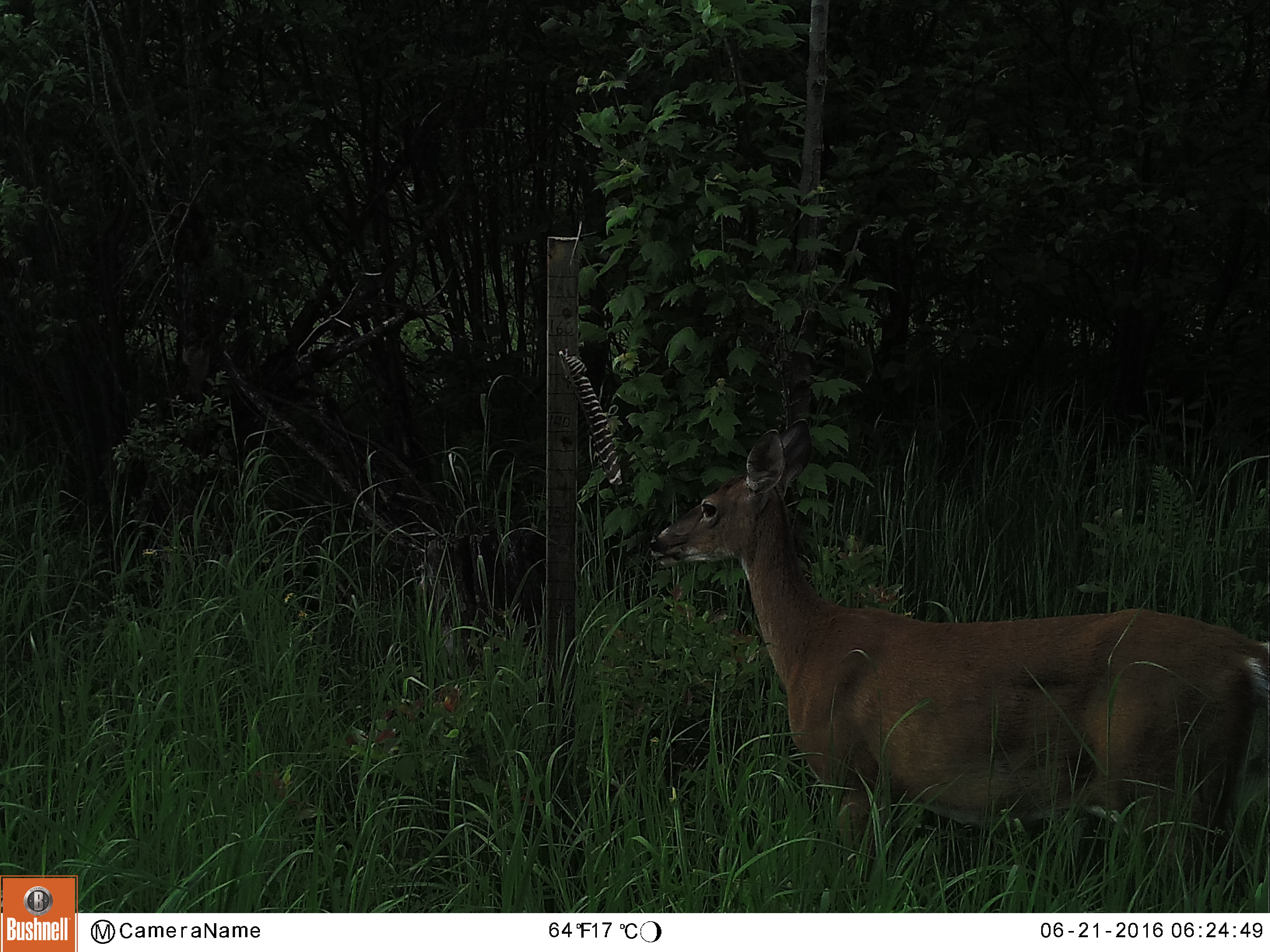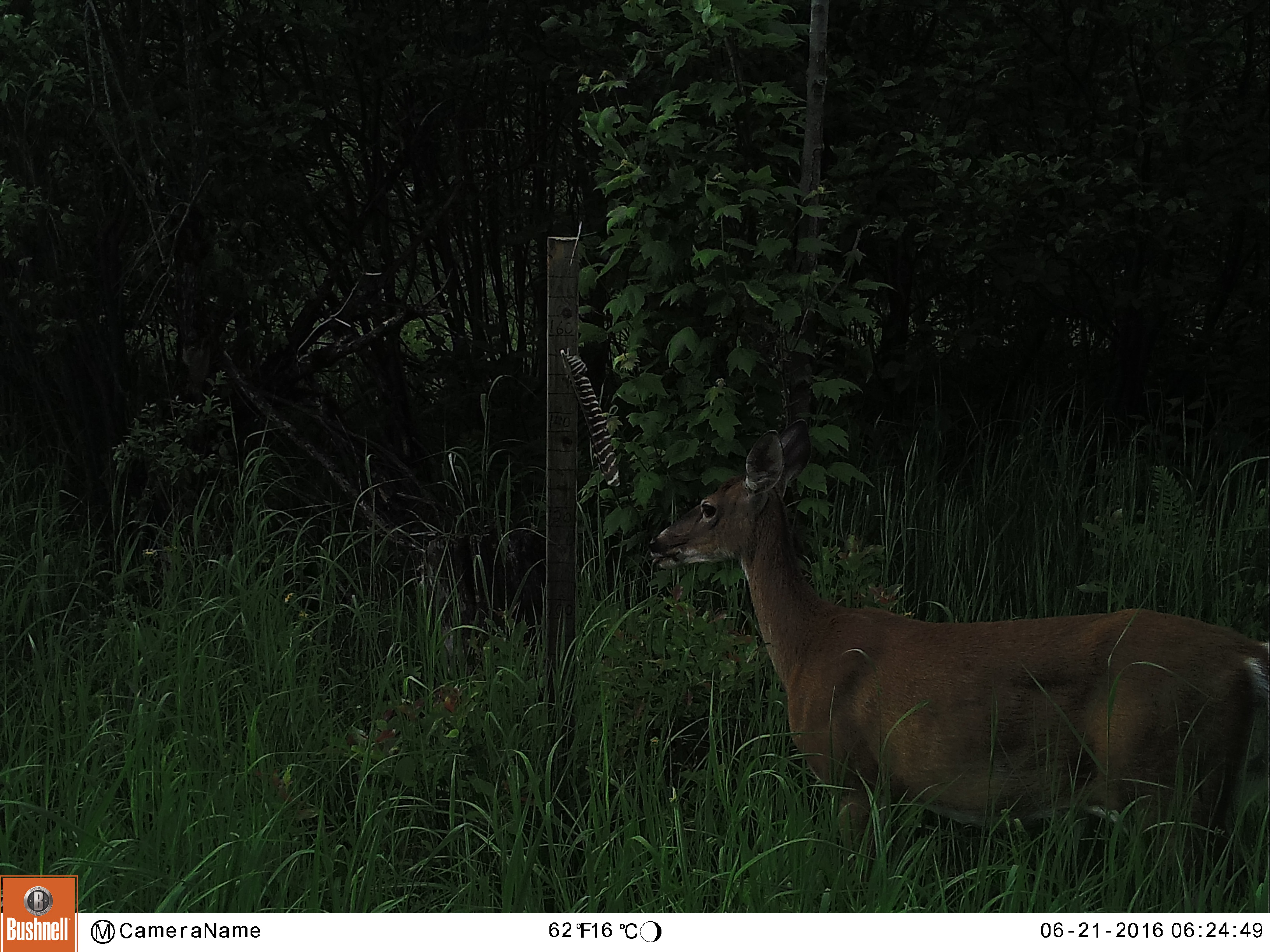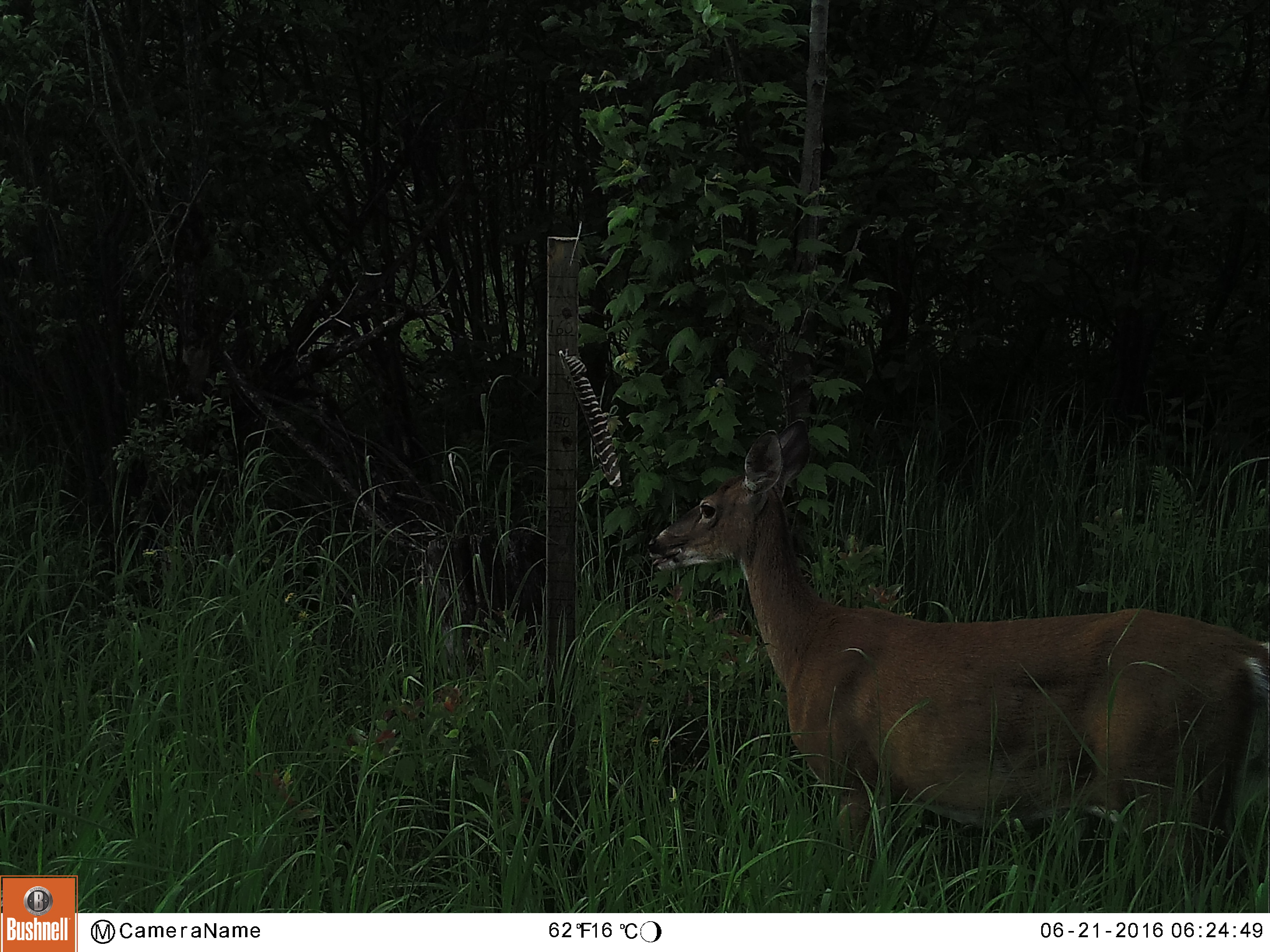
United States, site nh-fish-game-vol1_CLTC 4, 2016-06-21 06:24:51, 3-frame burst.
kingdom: Animalia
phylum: Chordata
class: Mammalia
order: Artiodactyla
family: Cervidae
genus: Odocoileus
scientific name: Odocoileus virginianus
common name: white-tailed deer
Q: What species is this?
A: White-tailed deer (Odocoileus virginianus).